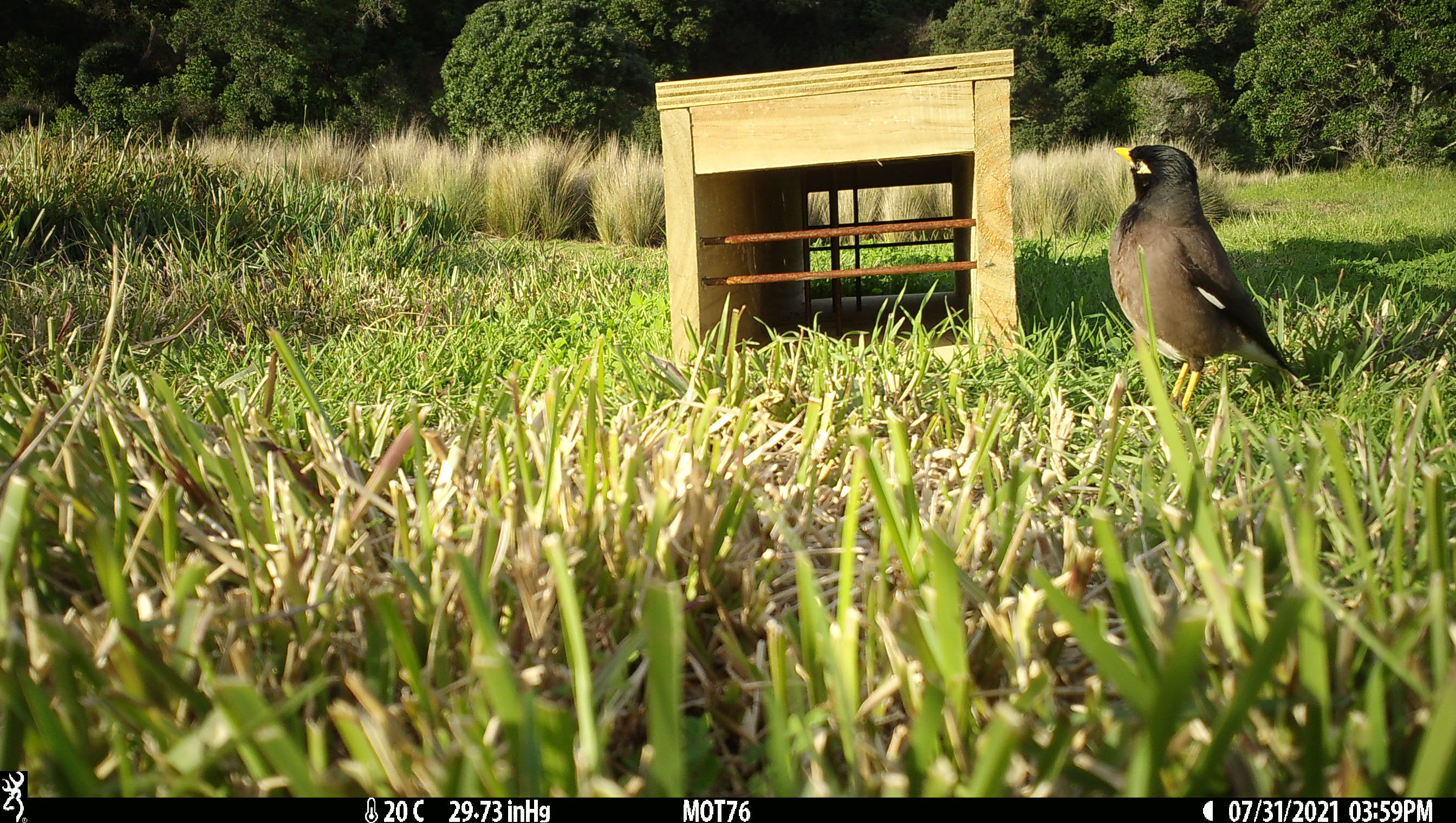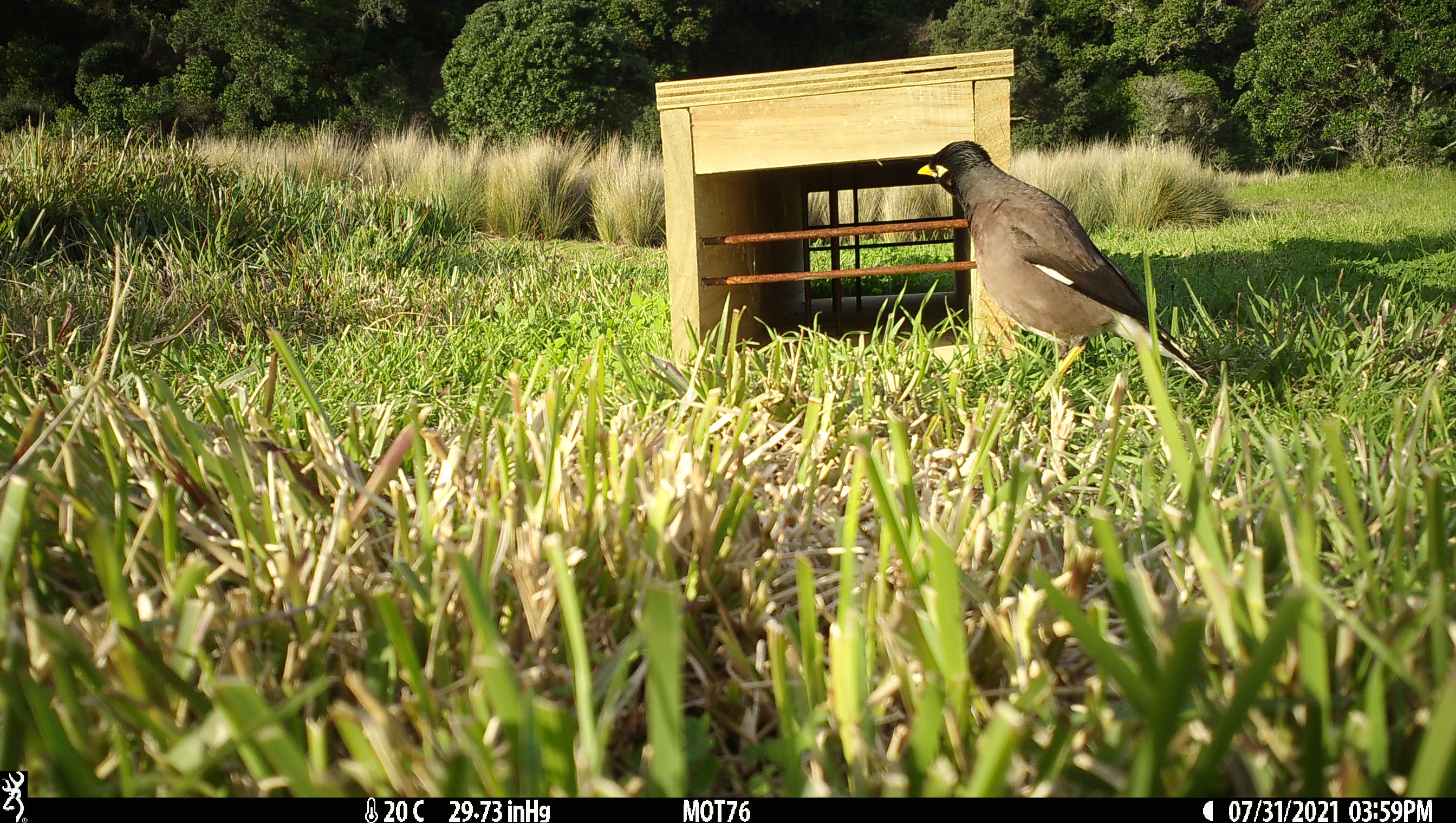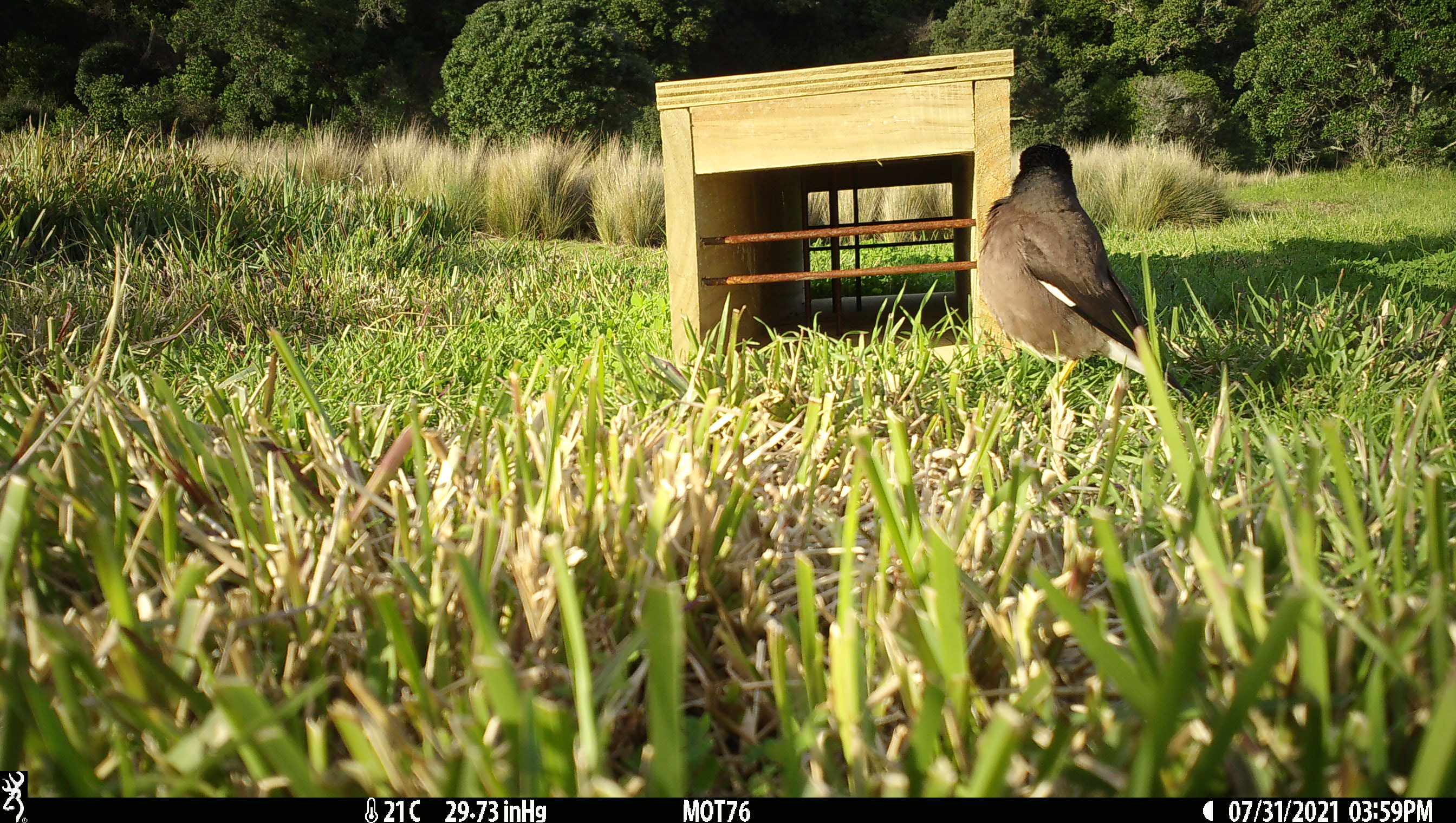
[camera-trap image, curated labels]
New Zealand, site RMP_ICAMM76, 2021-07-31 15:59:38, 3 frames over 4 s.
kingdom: Animalia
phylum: Chordata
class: Aves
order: Passeriformes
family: Sturnidae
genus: Acridotheres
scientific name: Acridotheres tristis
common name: common myna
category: myna